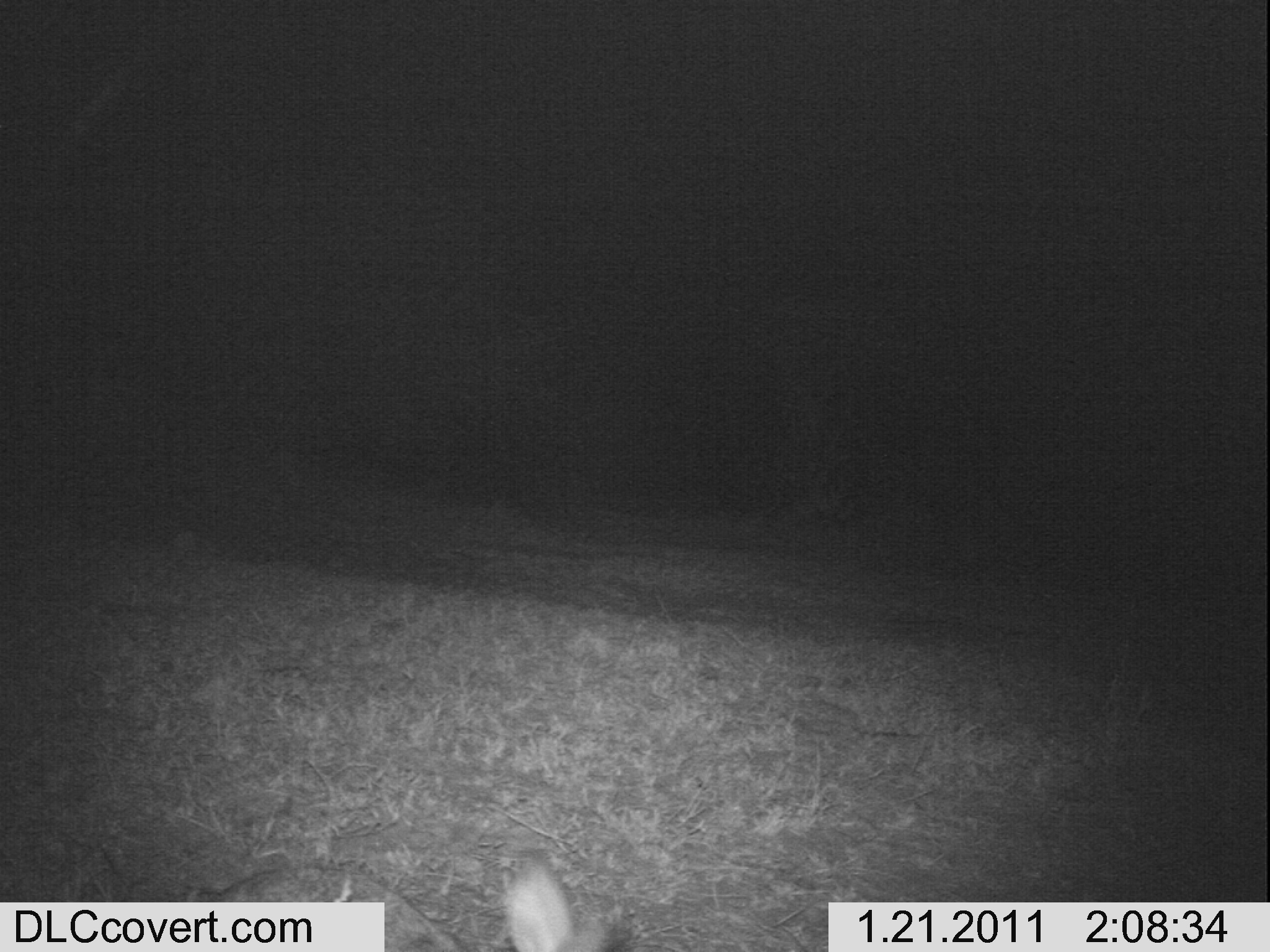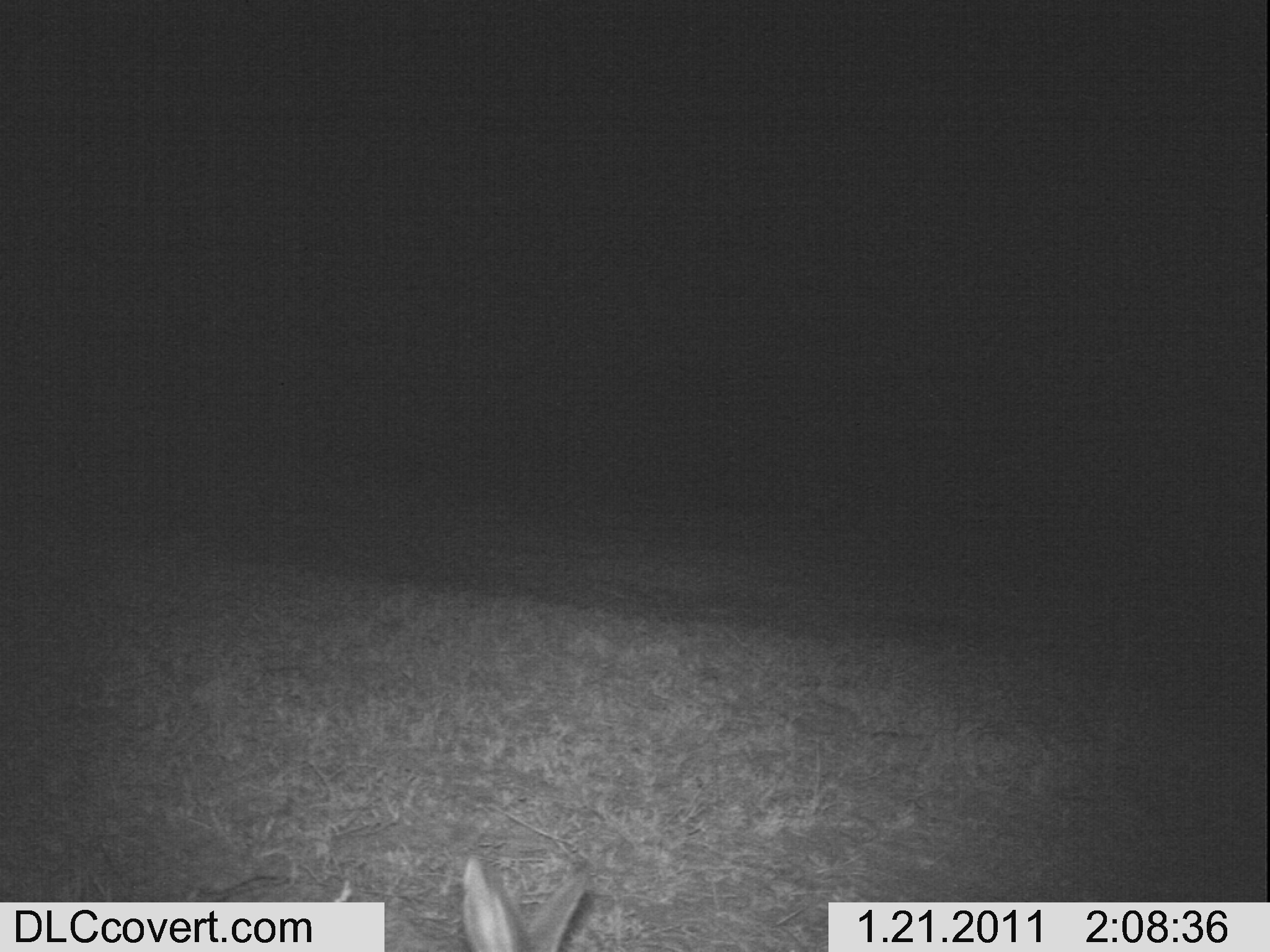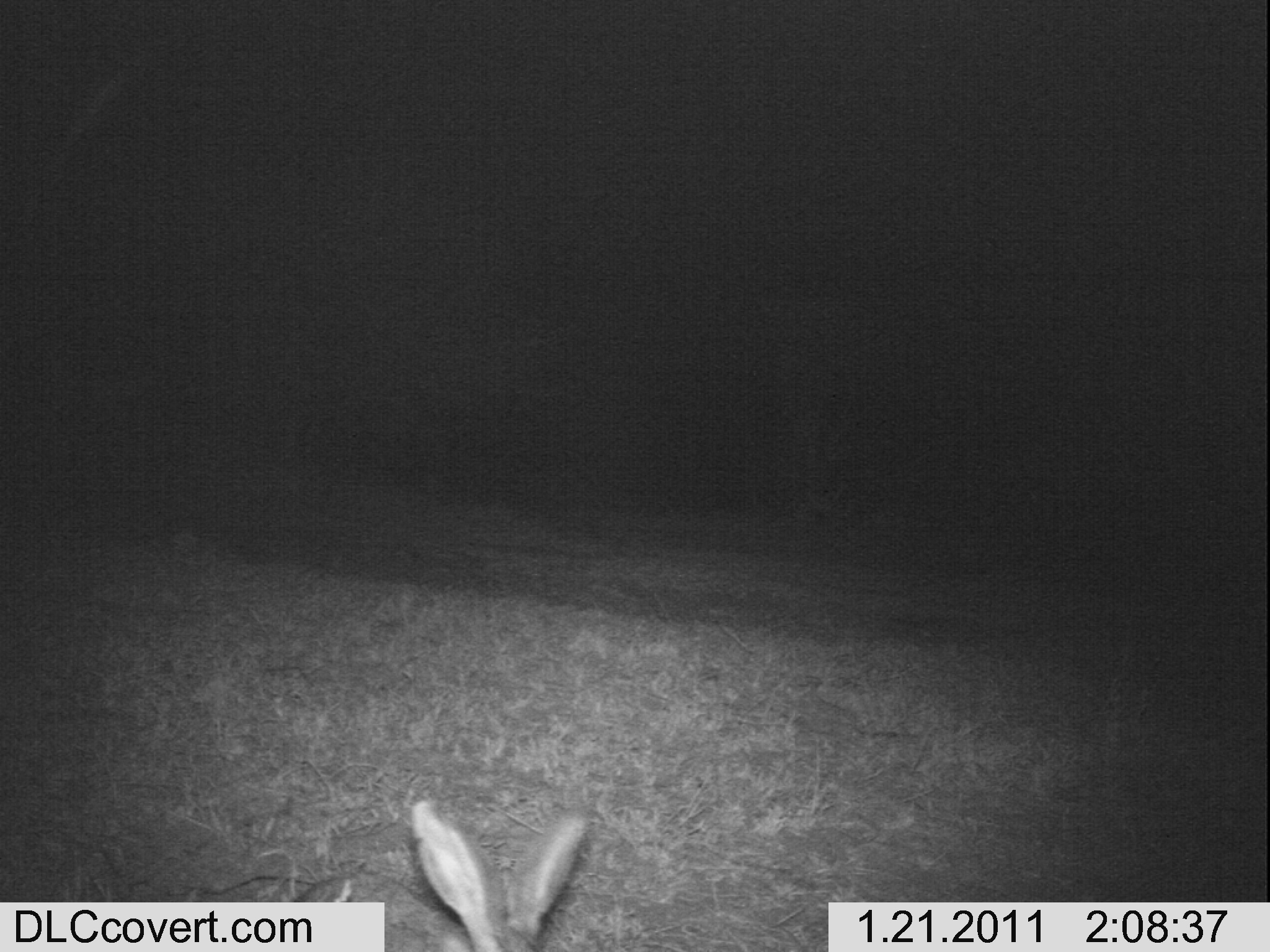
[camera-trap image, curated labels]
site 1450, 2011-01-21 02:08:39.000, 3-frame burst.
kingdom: Animalia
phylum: Chordata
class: Mammalia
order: Lagomorpha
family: Leporidae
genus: Lepus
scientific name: Lepus saxatilis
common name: scrub hare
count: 1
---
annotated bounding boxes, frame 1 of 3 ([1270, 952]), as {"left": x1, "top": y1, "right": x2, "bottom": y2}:
lepus saxatilis: {"left": 502, "top": 866, "right": 635, "bottom": 952}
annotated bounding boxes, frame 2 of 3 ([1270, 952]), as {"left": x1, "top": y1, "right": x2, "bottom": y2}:
lepus saxatilis: {"left": 458, "top": 856, "right": 590, "bottom": 952}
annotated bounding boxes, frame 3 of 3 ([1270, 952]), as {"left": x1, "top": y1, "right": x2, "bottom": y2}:
lepus saxatilis: {"left": 283, "top": 795, "right": 587, "bottom": 949}